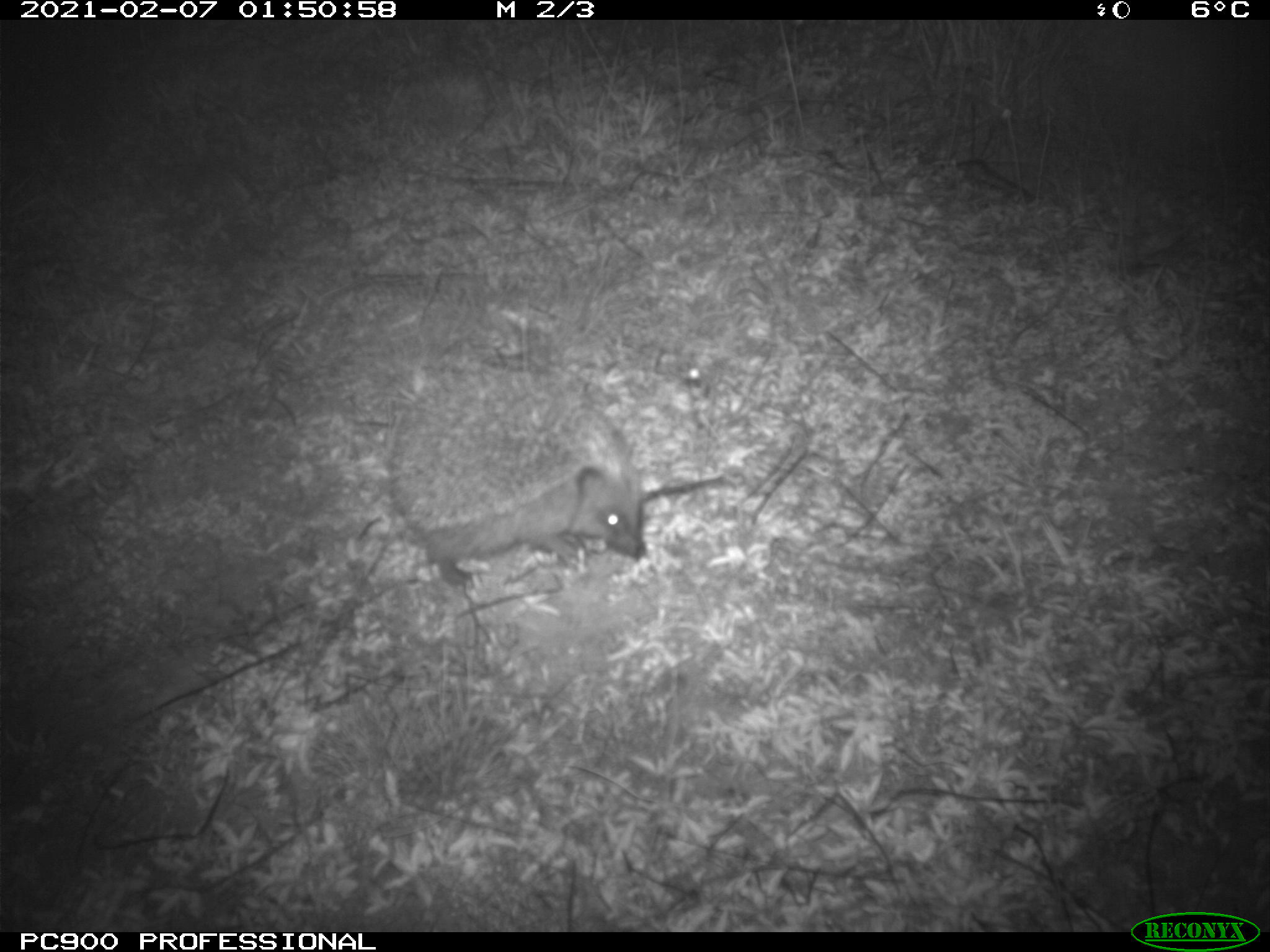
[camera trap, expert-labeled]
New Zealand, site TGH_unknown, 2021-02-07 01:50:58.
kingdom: Animalia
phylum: Chordata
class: Mammalia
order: Eulipotyphla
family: Erinaceidae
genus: Erinaceus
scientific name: Erinaceus europaeus europaeus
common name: european hedgehog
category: hedgehog